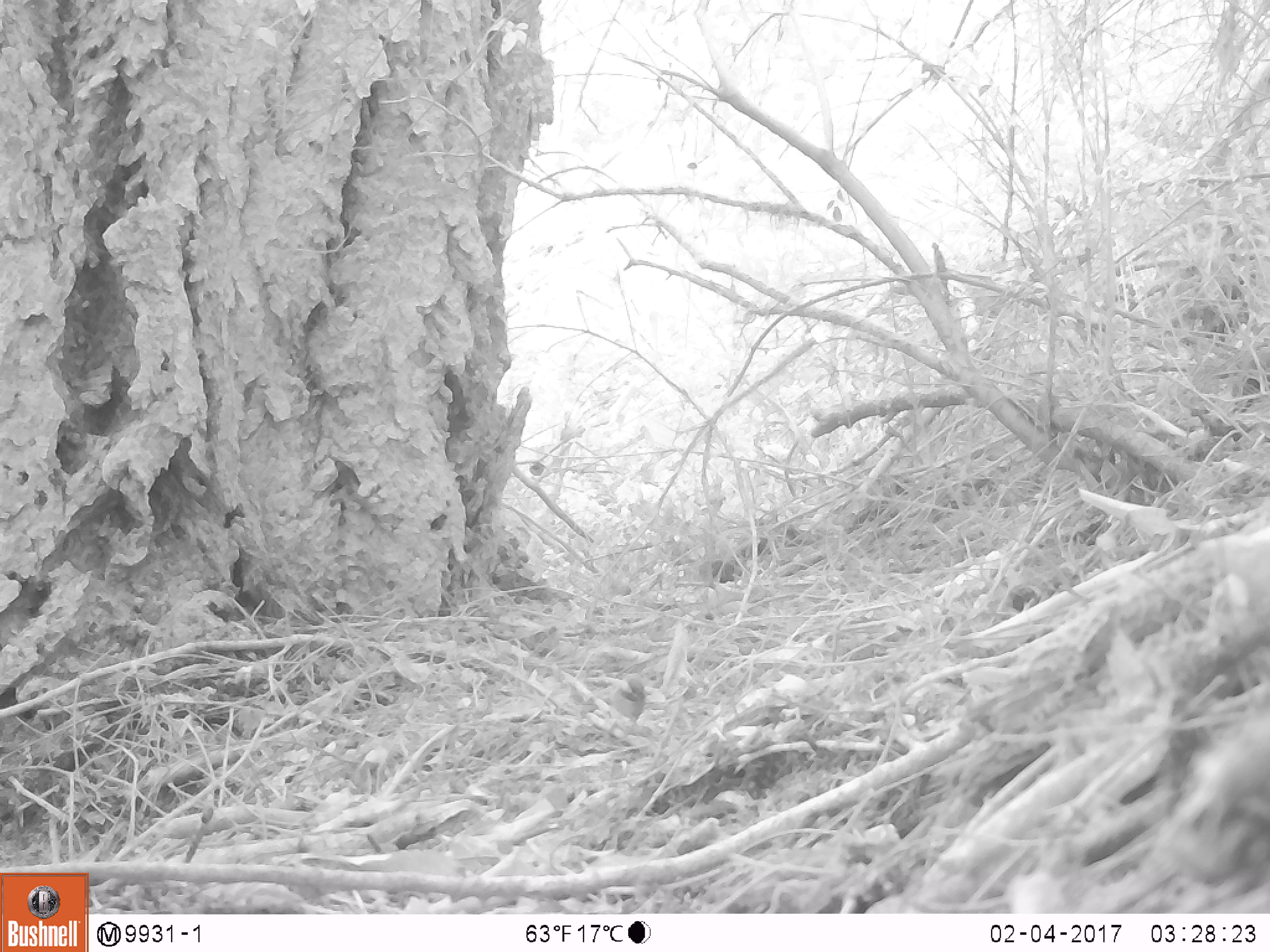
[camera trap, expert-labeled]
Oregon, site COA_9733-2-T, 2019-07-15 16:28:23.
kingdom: Animalia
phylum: Chordata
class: Aves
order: Passeriformes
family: Paridae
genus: Poecile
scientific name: Poecile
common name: chickadees and allies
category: poecile species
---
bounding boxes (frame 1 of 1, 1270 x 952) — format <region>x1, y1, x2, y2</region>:
poecile species: <region>598, 669, 662, 736</region>